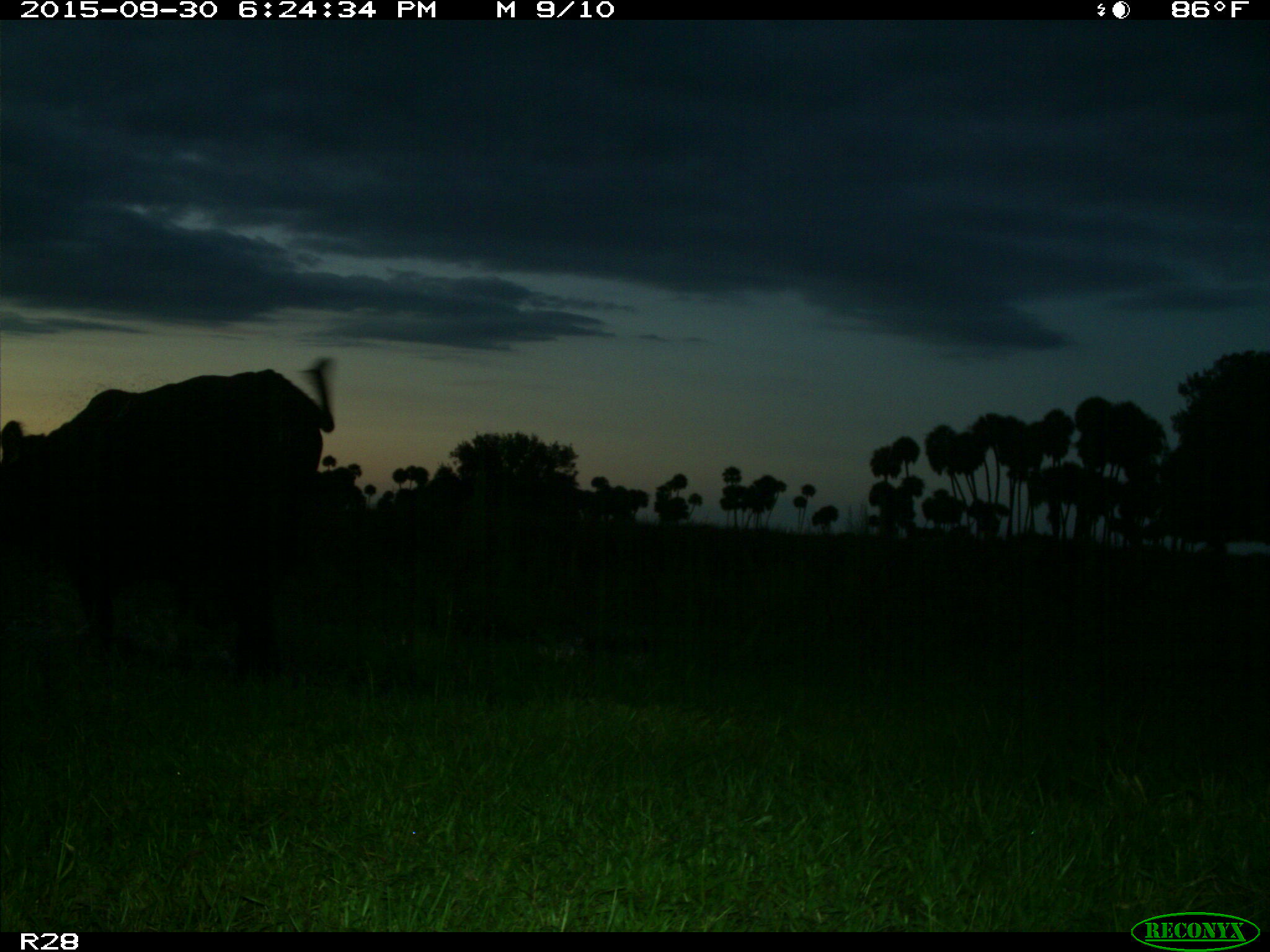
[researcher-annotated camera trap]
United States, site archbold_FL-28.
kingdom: Animalia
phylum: Chordata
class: Mammalia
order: Artiodactyla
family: Bovidae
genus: Bos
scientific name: Bos taurus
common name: domestic cow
Bos taurus (domestic cow).